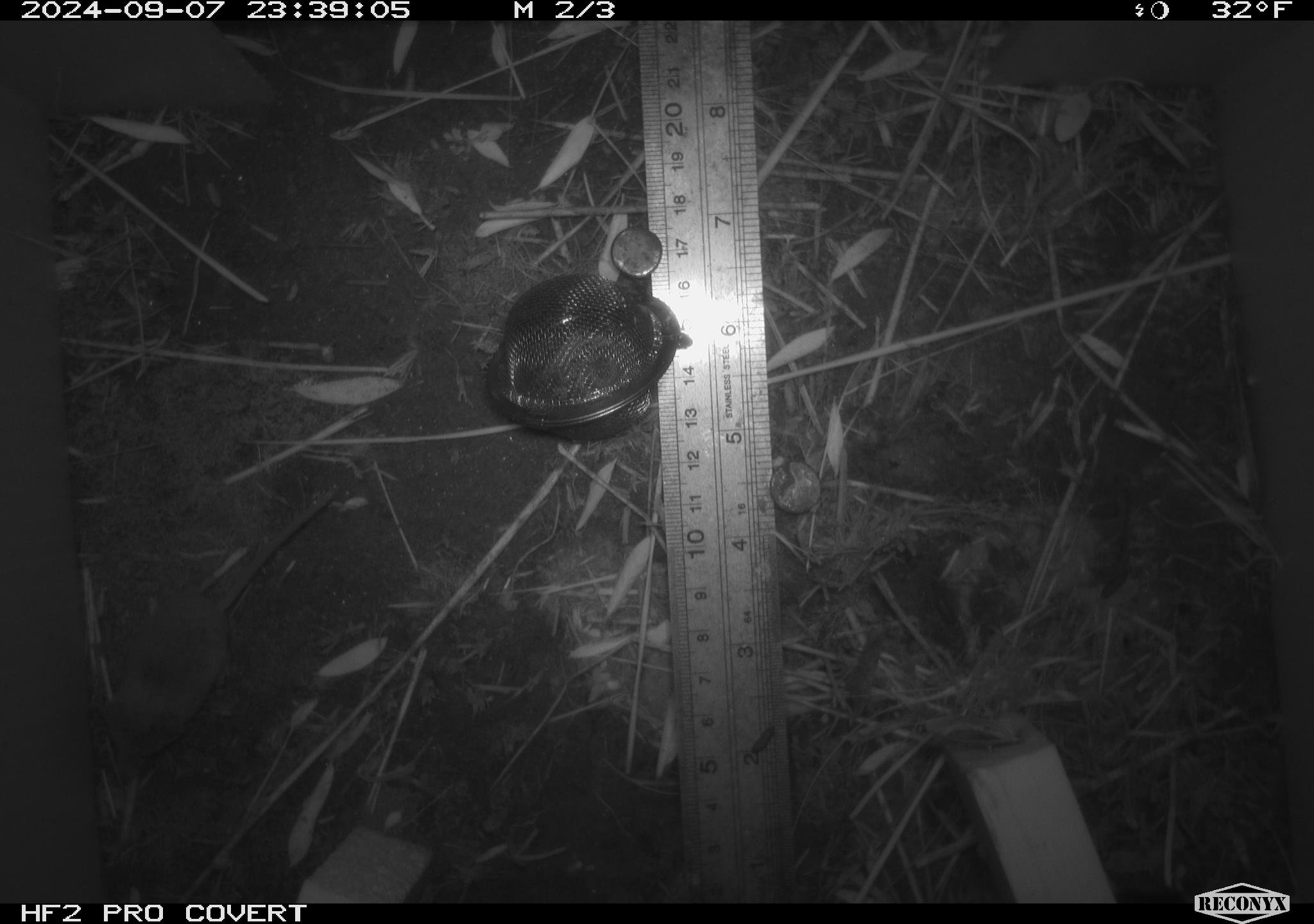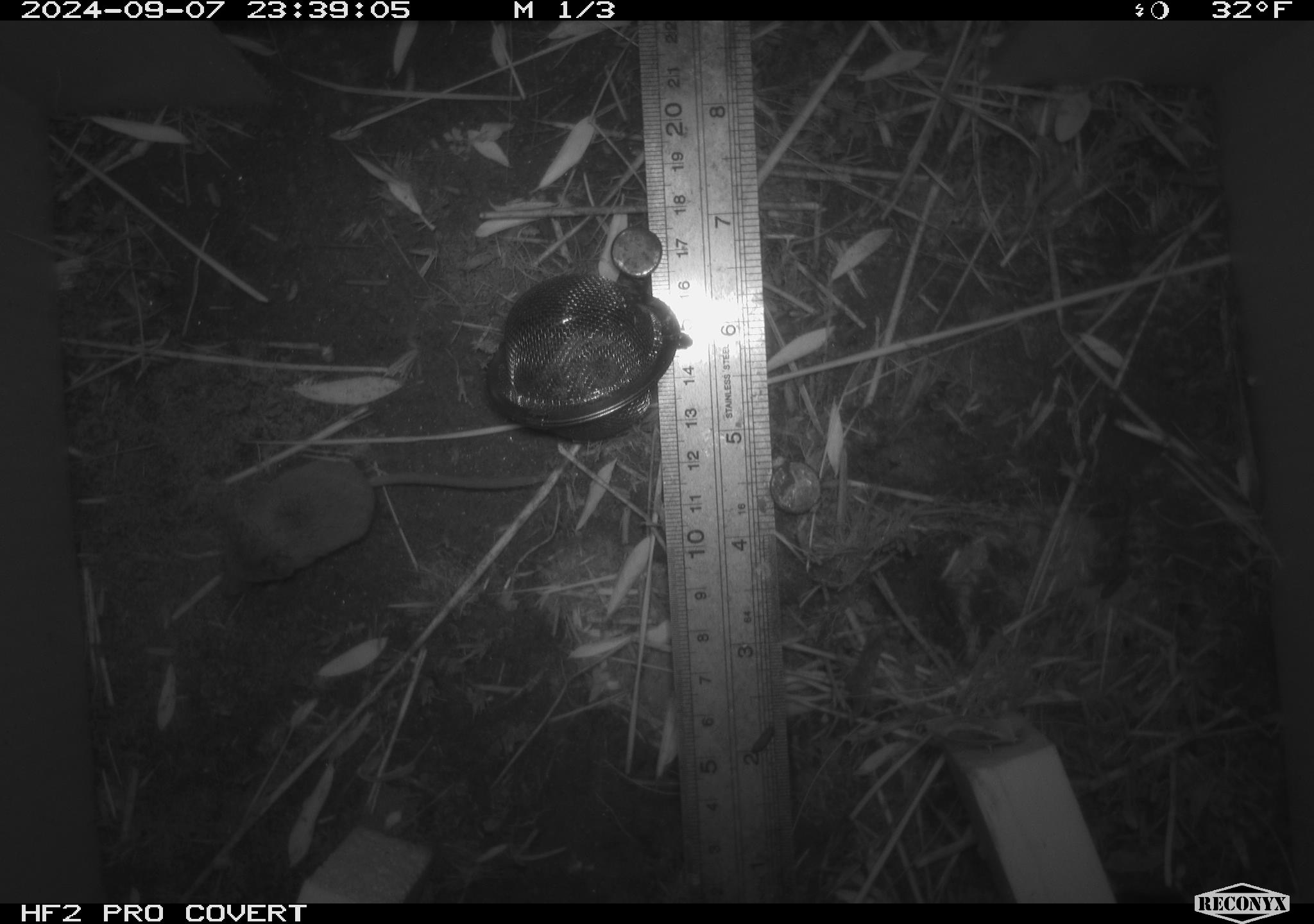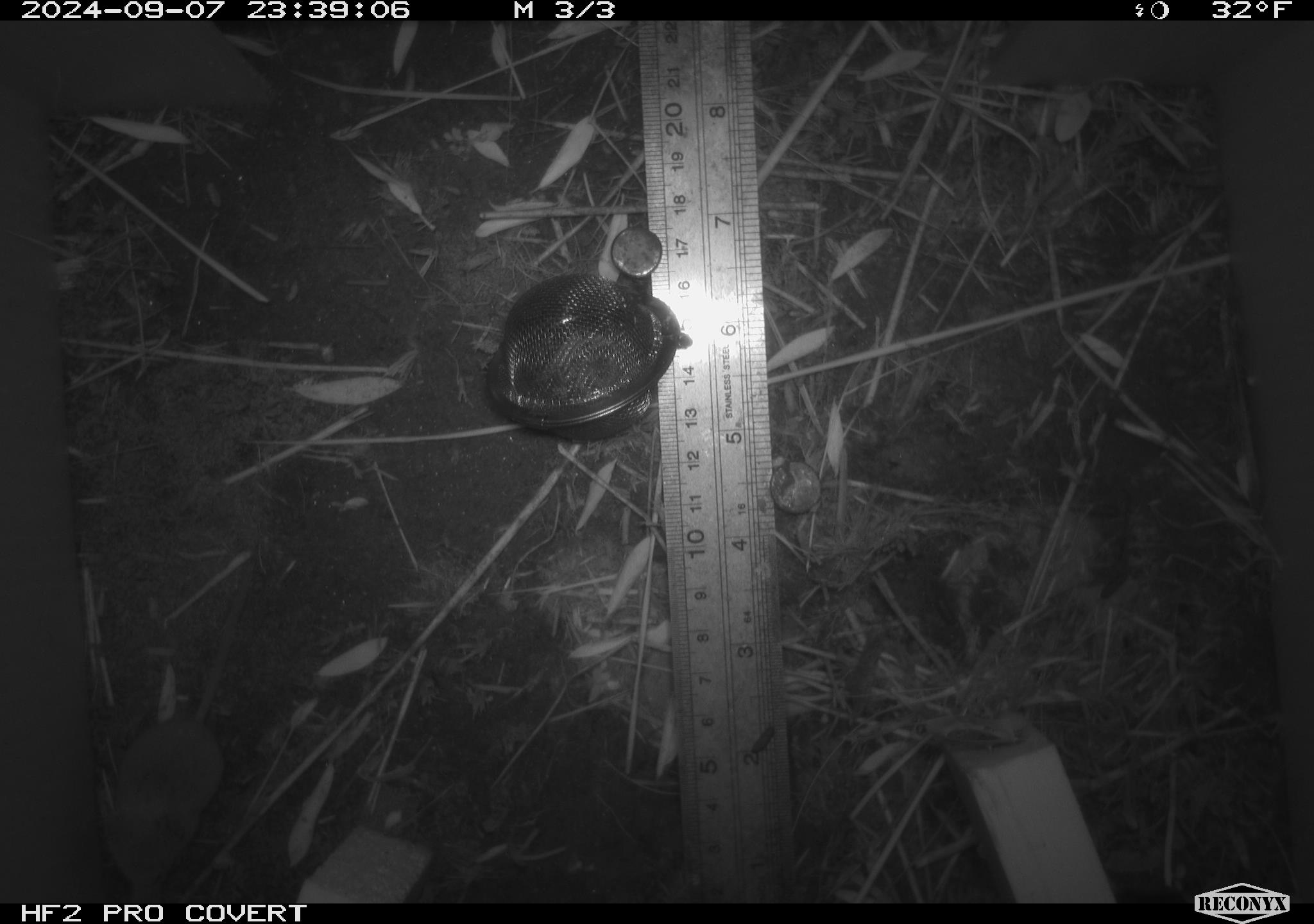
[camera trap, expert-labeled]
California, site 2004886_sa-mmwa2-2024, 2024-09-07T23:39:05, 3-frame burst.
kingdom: Animalia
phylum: Chordata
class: Mammalia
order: Eulipotyphla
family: Soricidae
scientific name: Soricidae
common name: shrews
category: soricidae family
Soricidae family (shrews) (Soricidae).